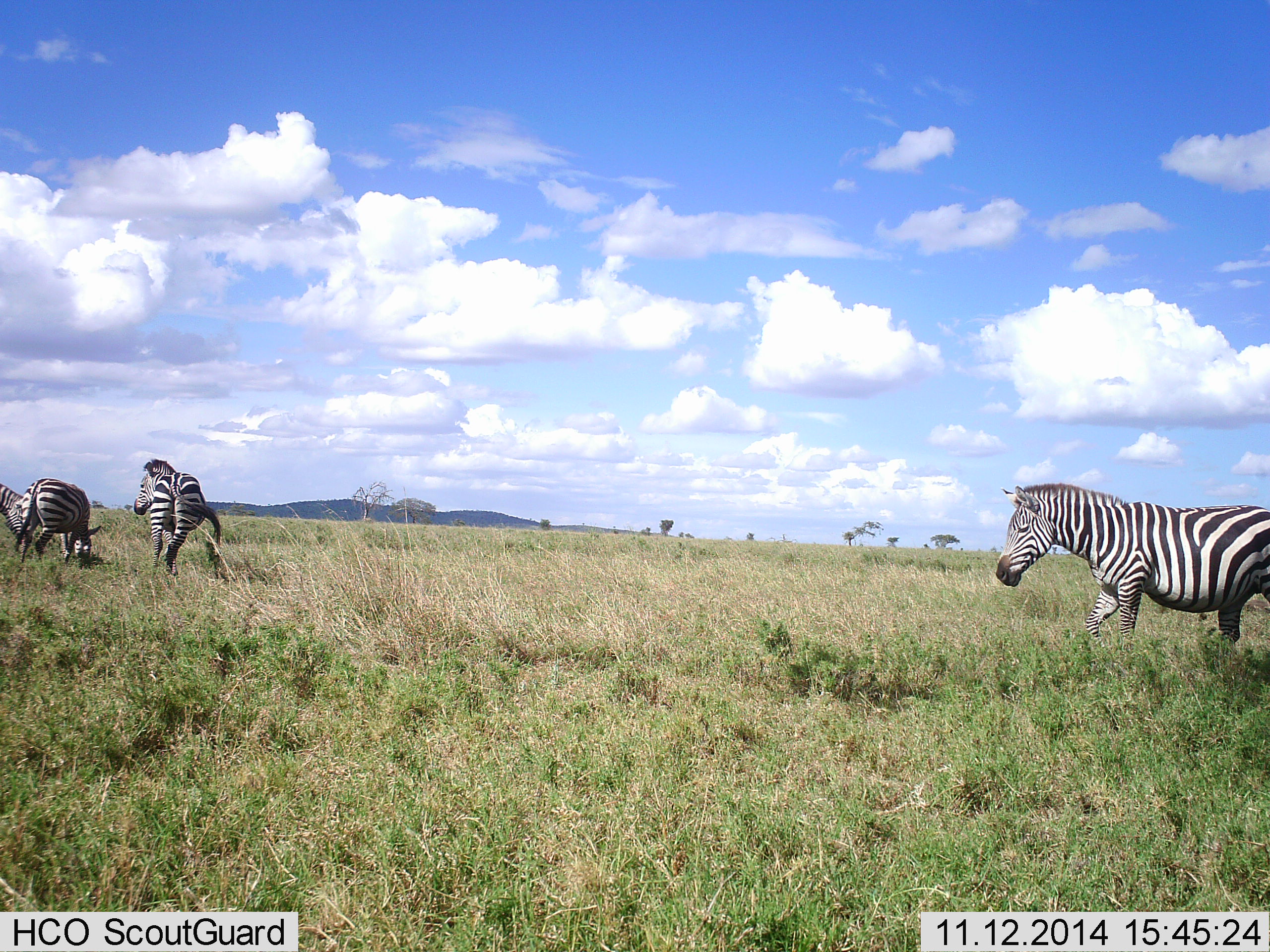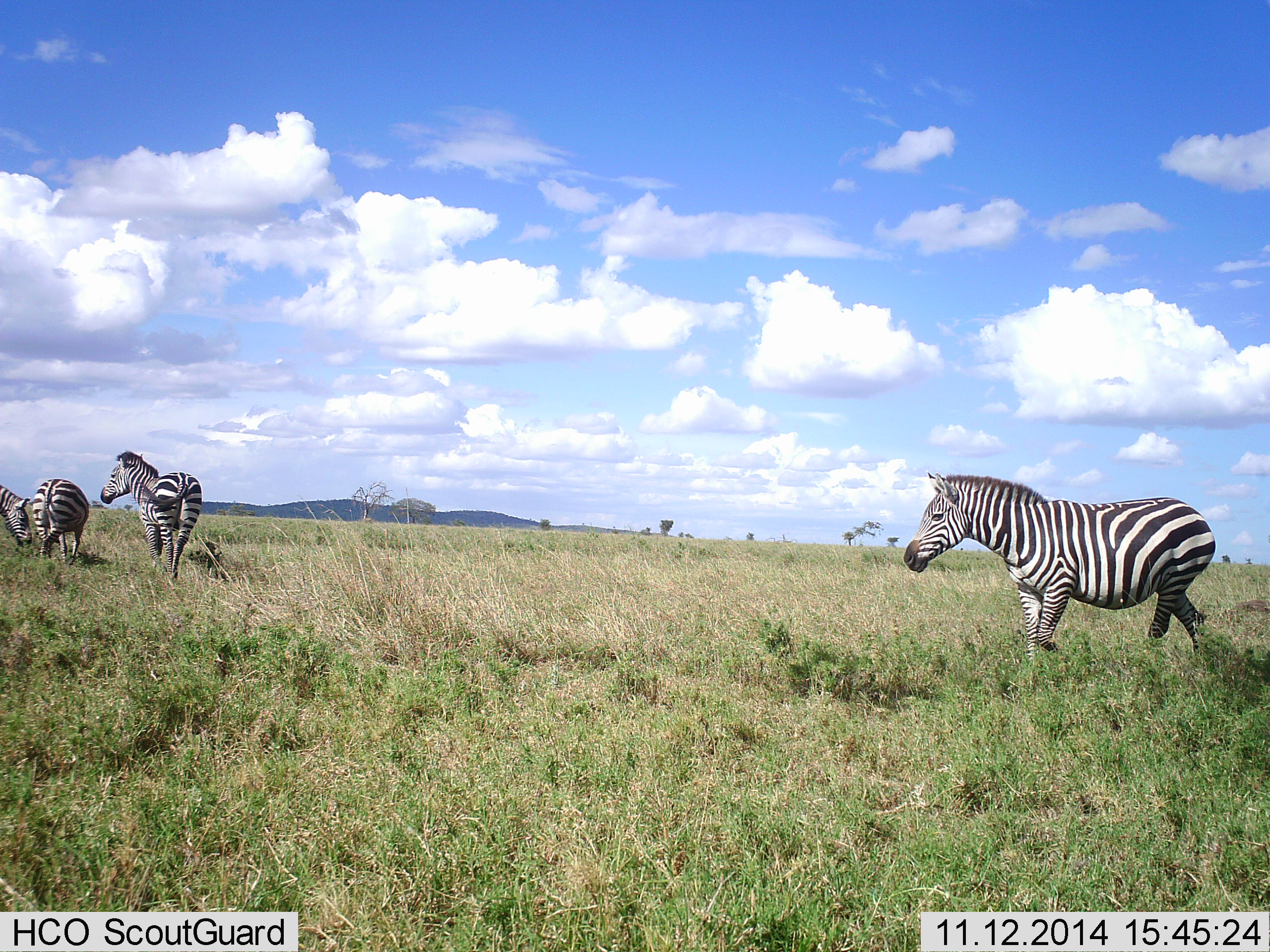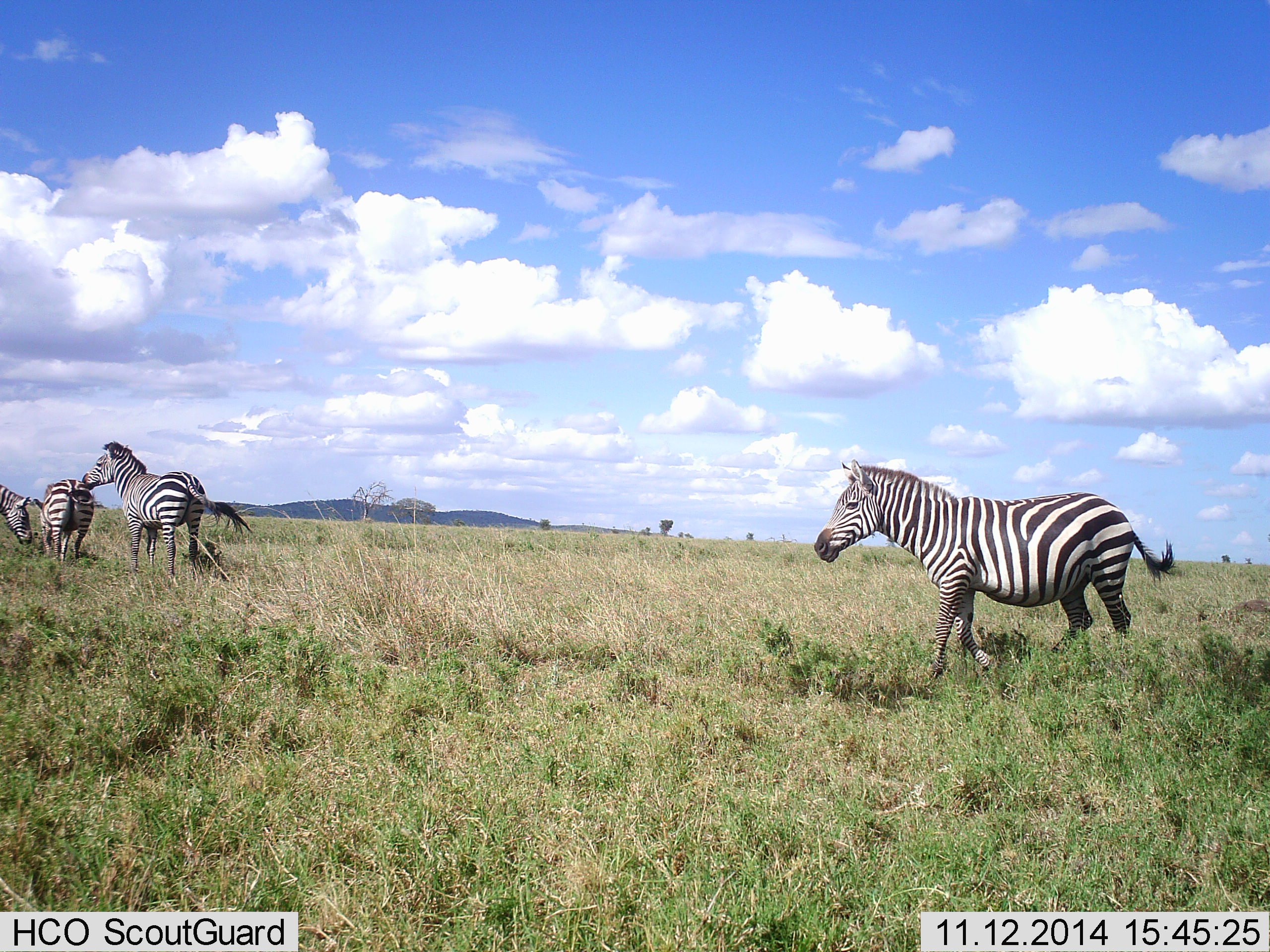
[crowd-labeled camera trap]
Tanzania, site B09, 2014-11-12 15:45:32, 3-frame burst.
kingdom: Animalia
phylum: Chordata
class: Mammalia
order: Perissodactyla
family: Equidae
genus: Equus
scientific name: Equus quagga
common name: plains zebra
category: zebra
Zebra (plains zebra) (Equus quagga), count 4. Behavior (volunteer vote fractions): standing 50%, resting 0%, moving 100%, interacting 0%. Young present (vote fraction): 0%. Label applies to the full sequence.